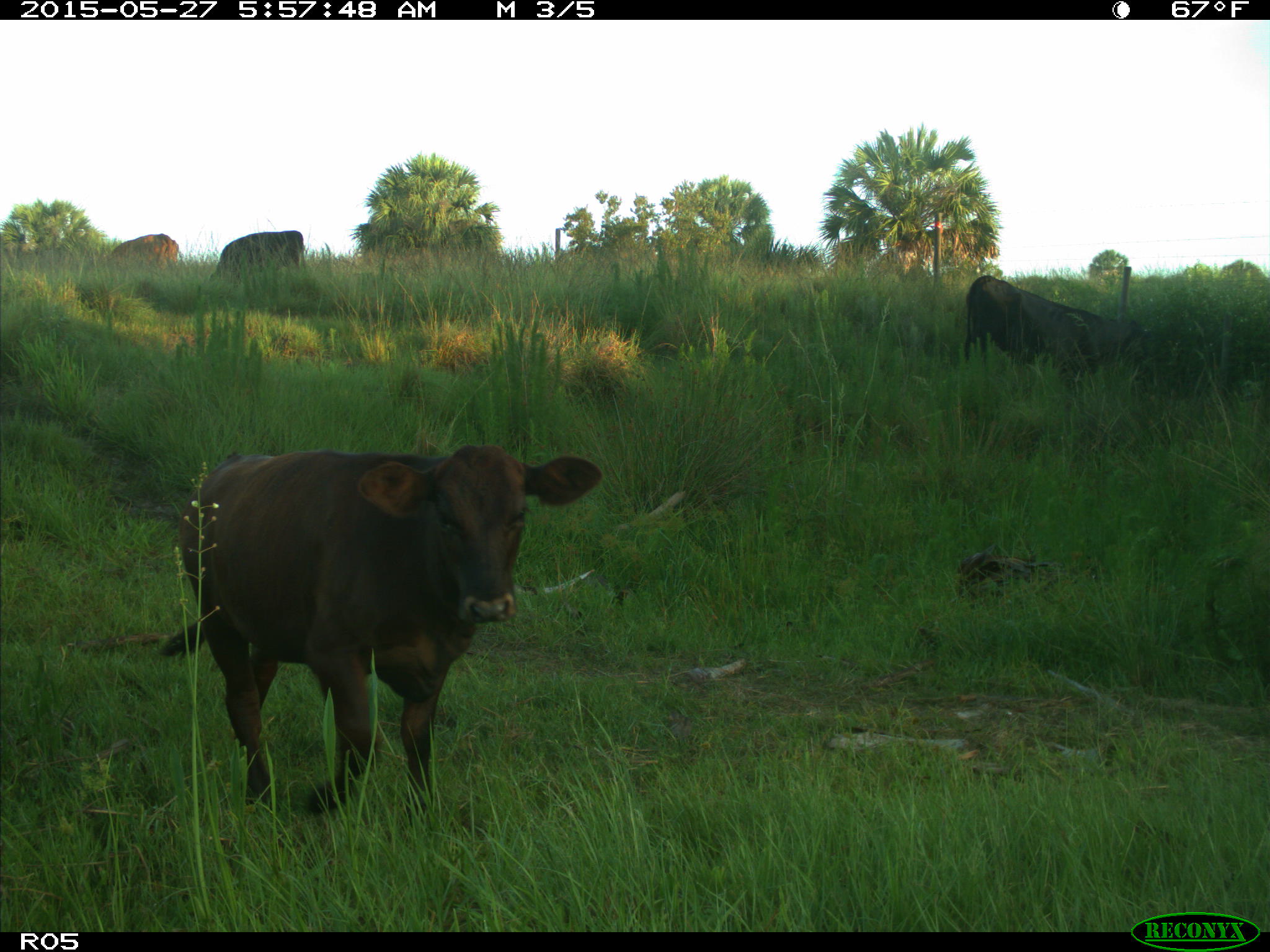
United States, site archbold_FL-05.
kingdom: Animalia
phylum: Chordata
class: Mammalia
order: Artiodactyla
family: Bovidae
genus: Bos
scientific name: Bos taurus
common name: domestic cow